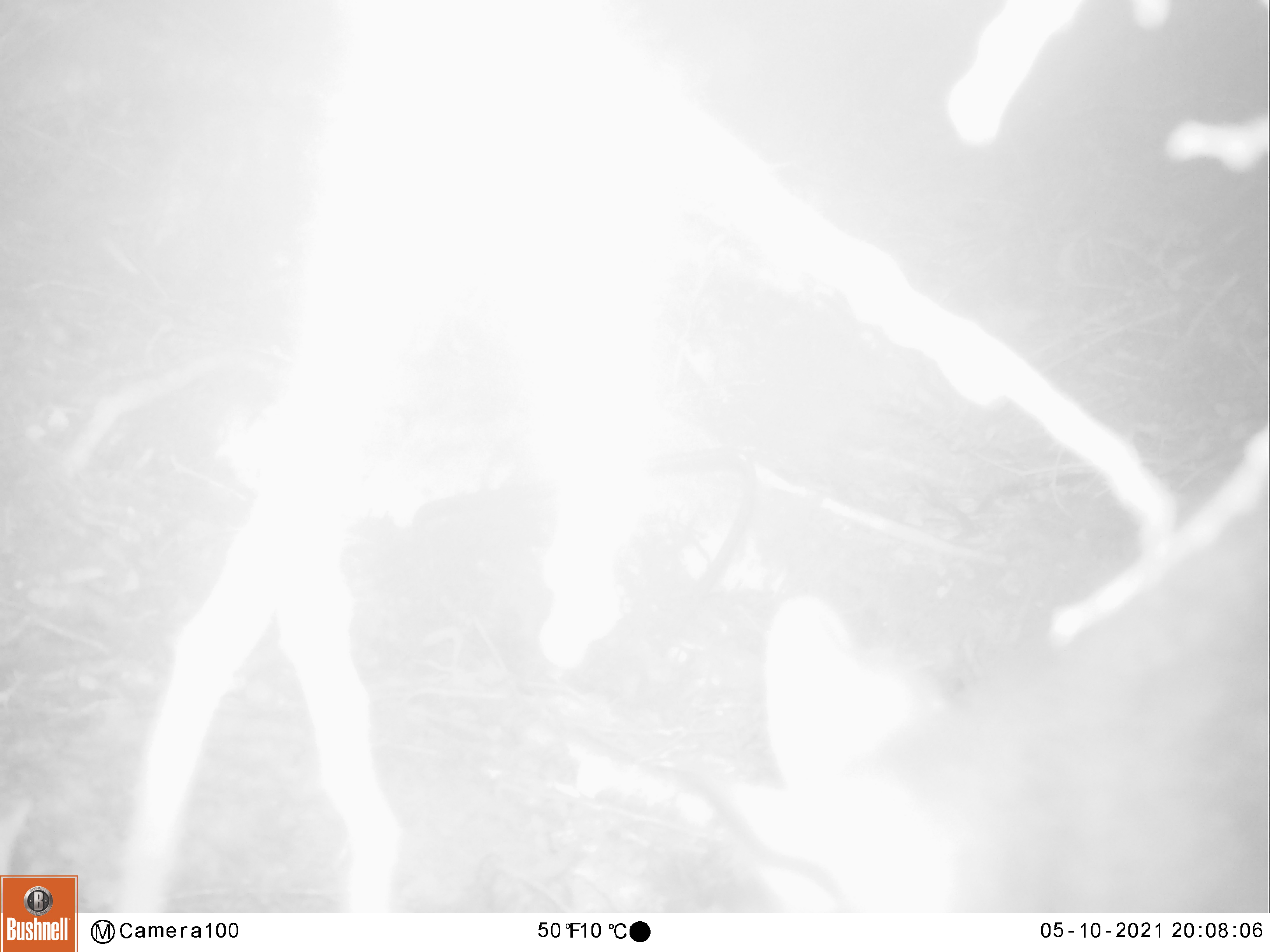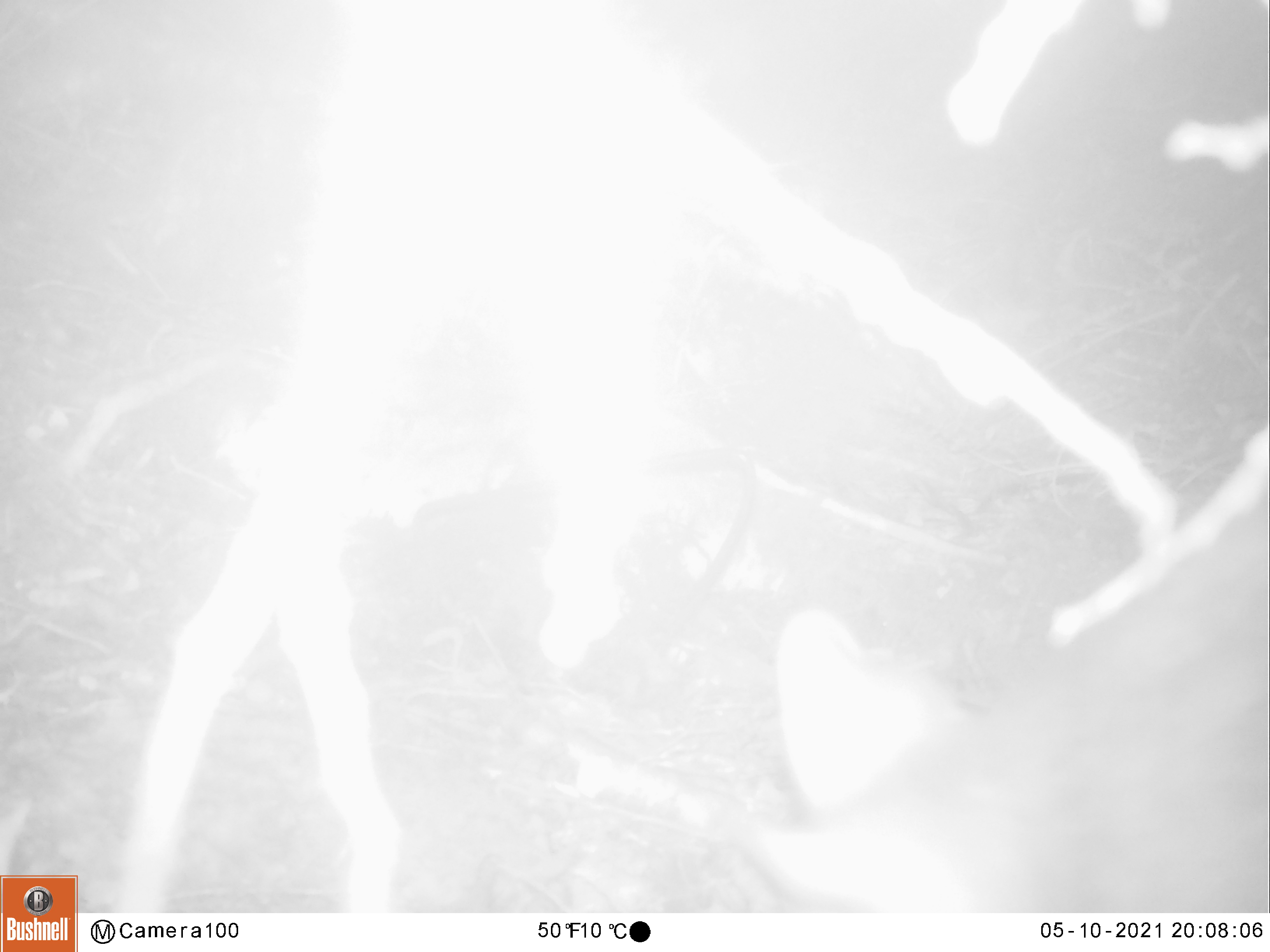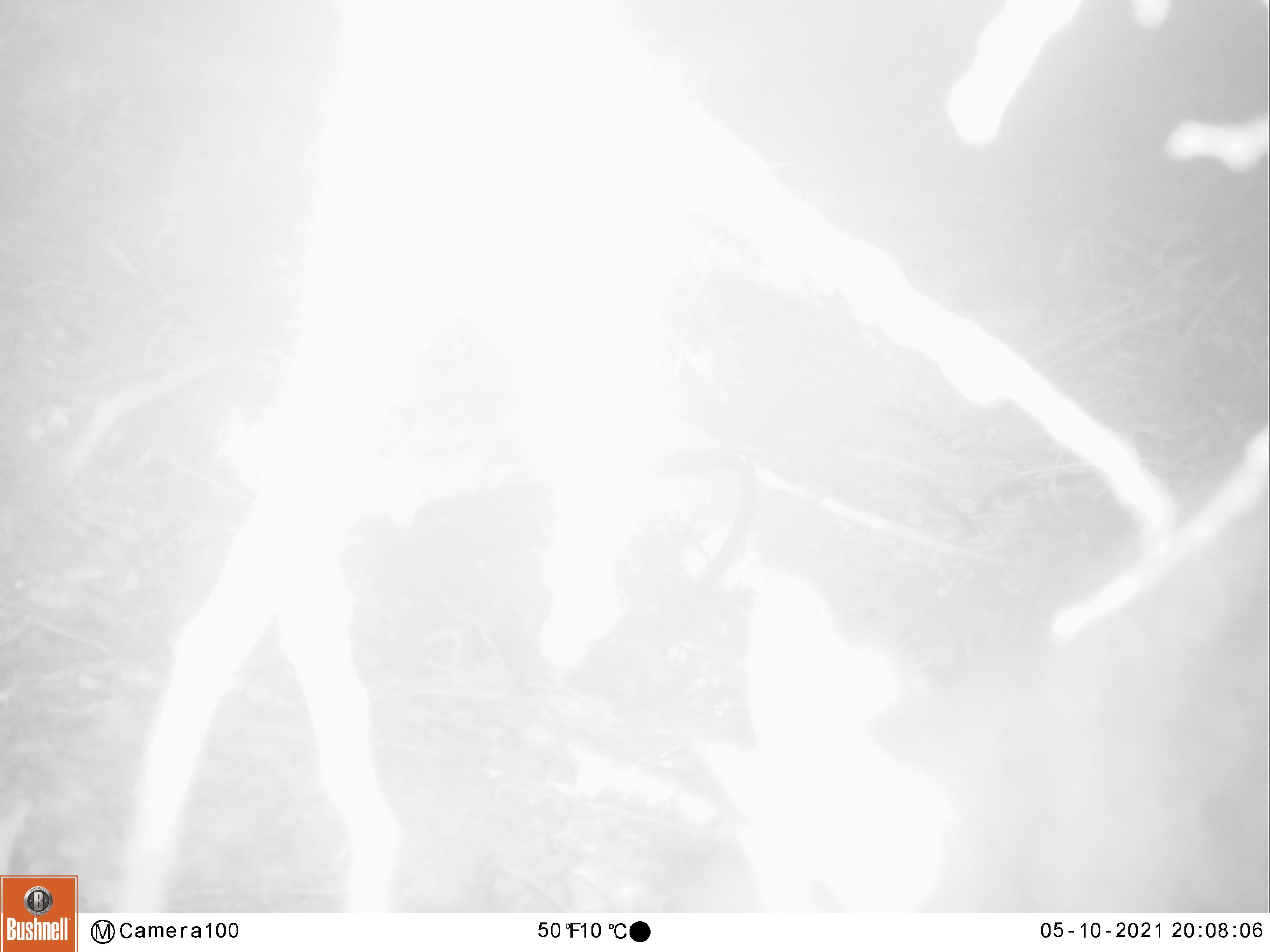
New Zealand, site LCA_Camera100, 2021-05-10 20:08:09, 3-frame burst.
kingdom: Animalia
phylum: Chordata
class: Mammalia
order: Diprotodontia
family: Phalangeridae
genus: Trichosurus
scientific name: Trichosurus vulpecula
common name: common brushtail possum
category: possum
Possum (common brushtail possum) (Trichosurus vulpecula).